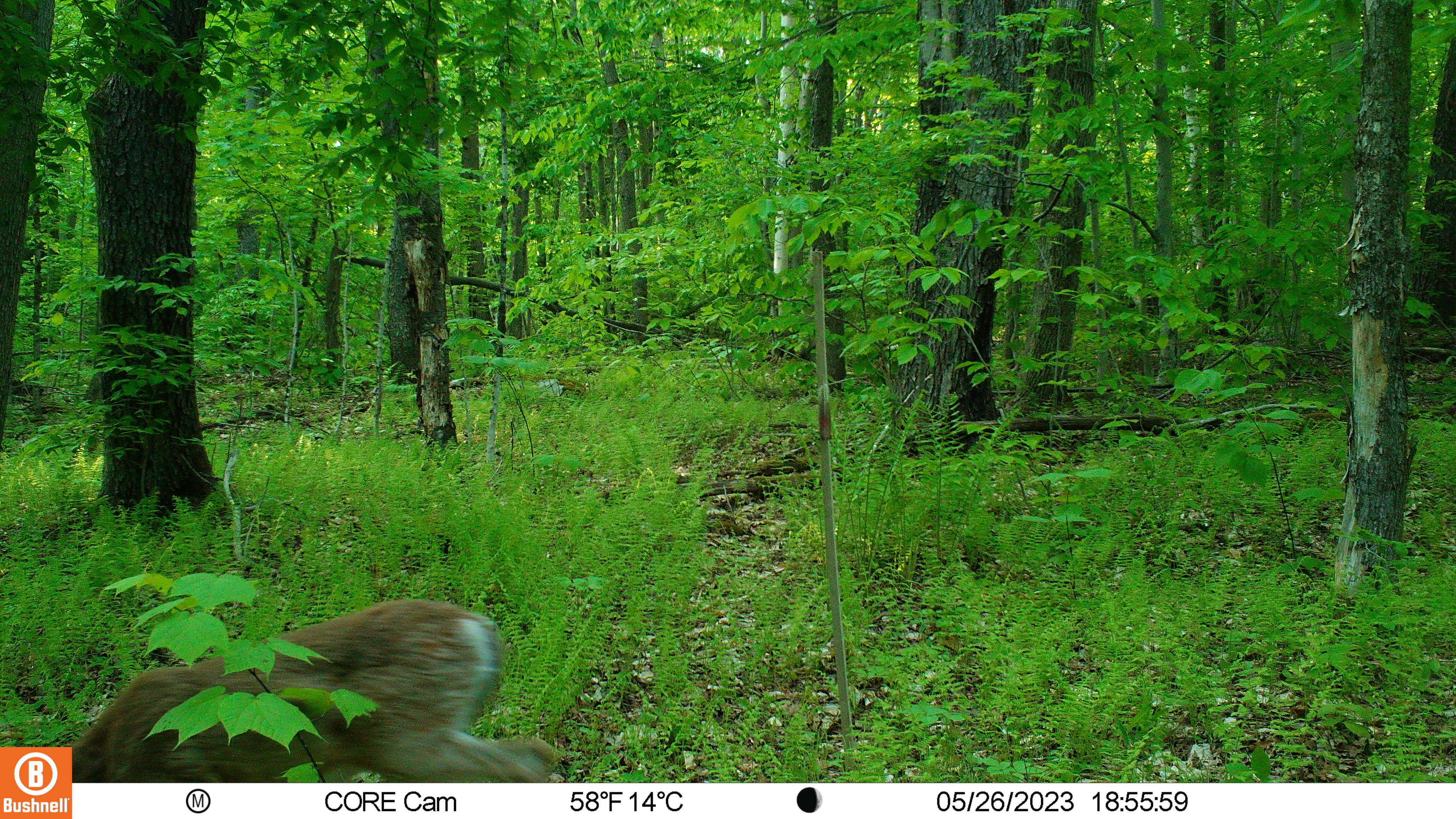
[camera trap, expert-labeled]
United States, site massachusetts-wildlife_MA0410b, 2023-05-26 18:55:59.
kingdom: Animalia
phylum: Chordata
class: Mammalia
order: Artiodactyla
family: Cervidae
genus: Odocoileus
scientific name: Odocoileus virginianus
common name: white-tailed deer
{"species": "white-tailed deer (Odocoileus virginianus)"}